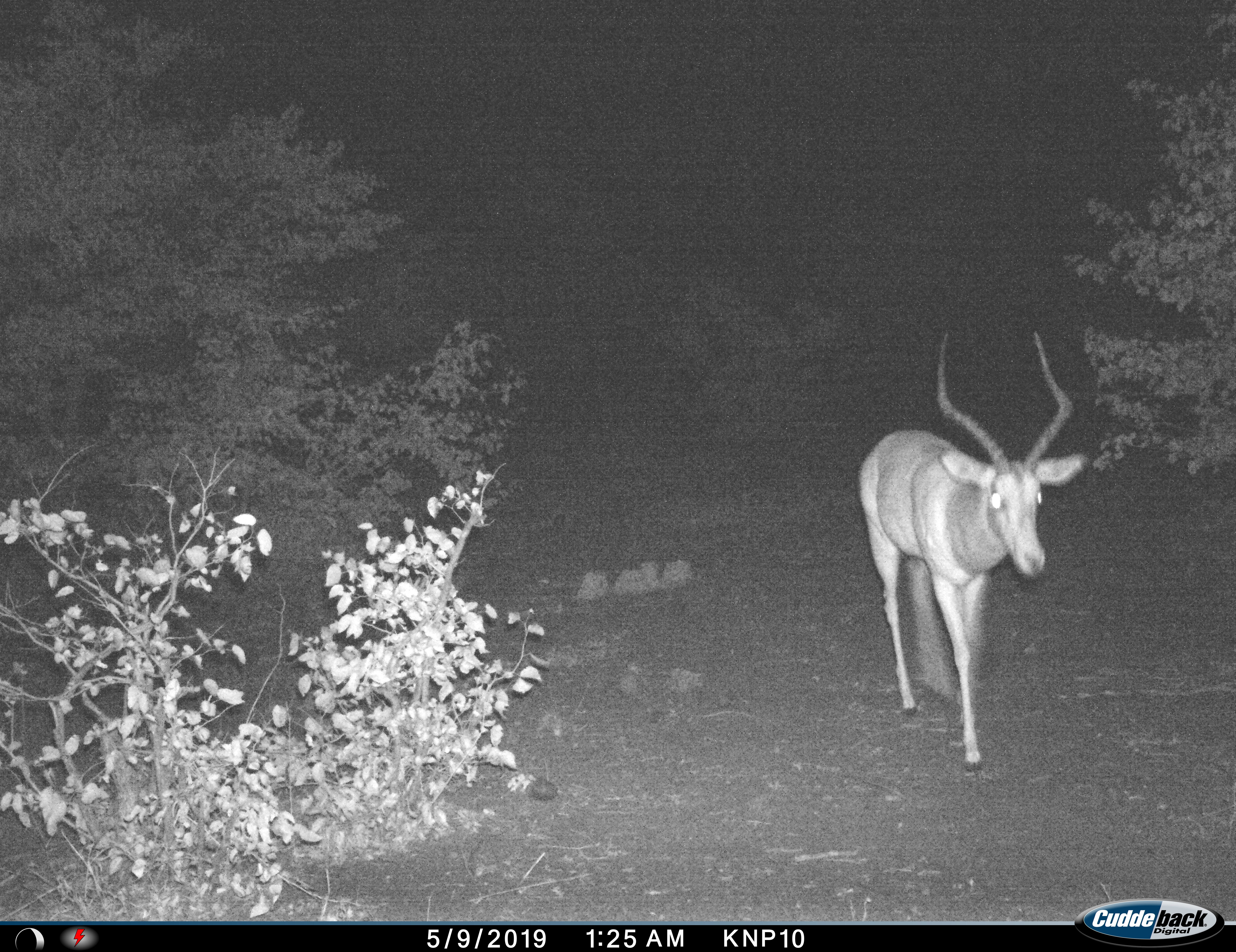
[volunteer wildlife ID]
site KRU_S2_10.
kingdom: Animalia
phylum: Chordata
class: Mammalia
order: Artiodactyla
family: Bovidae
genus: Aepyceros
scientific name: Aepyceros melampus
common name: impala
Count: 1.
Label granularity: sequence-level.